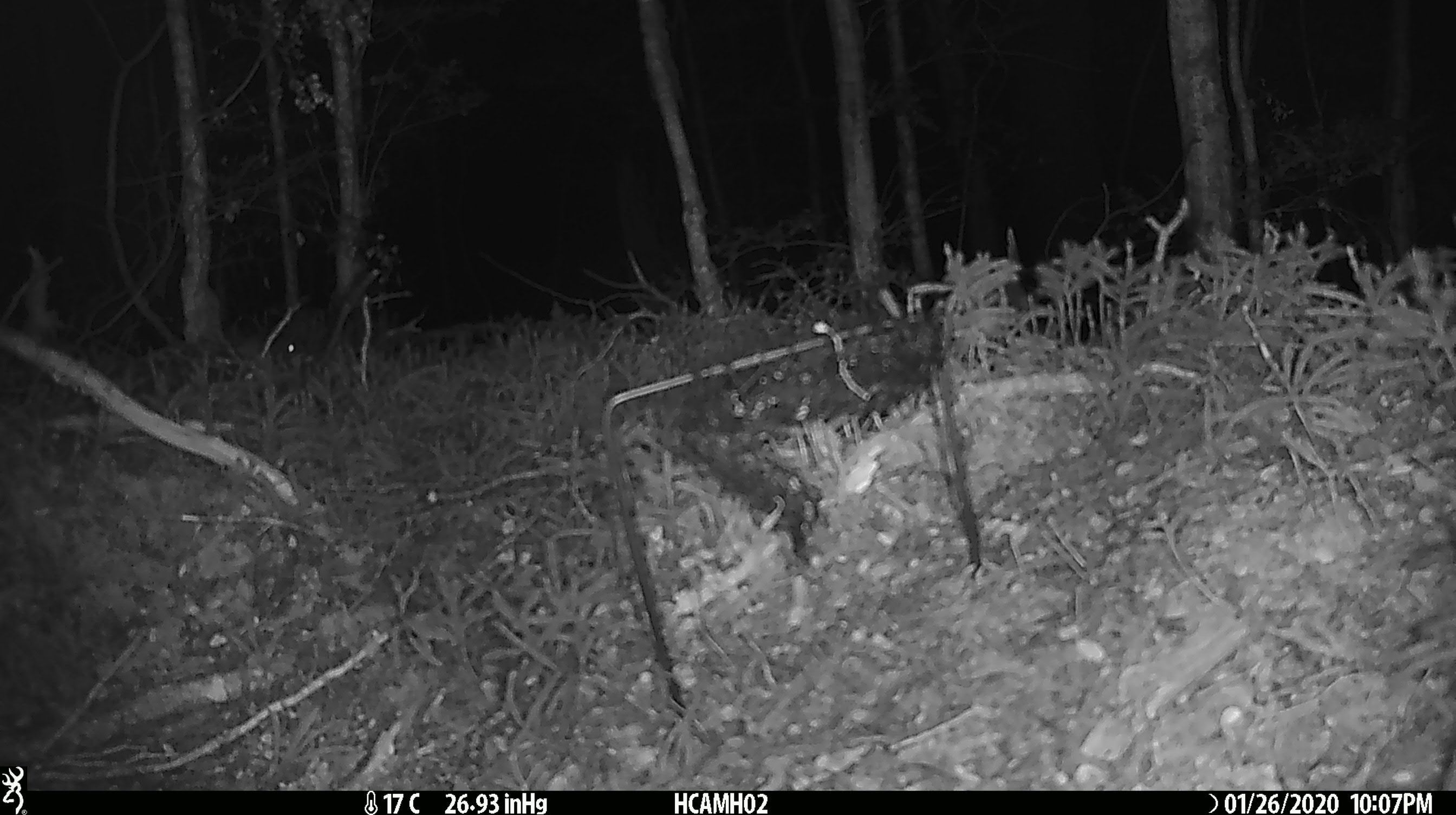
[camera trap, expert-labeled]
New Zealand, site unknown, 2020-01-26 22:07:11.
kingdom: Animalia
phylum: Chordata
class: Mammalia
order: Rodentia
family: Muridae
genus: Mus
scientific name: Mus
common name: mouse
Mouse (Mus).